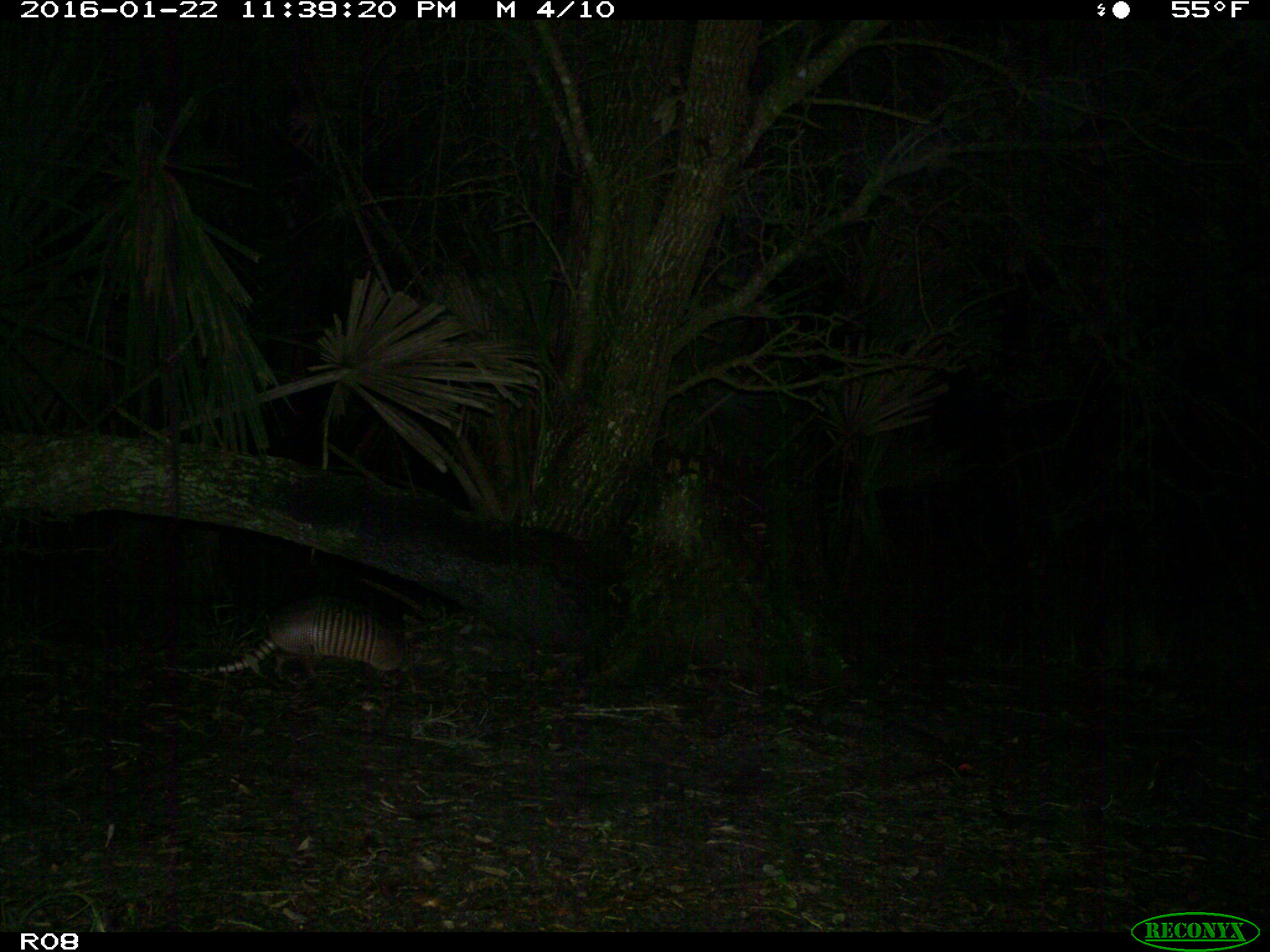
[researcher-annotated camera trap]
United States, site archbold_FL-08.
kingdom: Animalia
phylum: Chordata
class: Mammalia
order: Cingulata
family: Dasypodidae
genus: Dasypus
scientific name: Dasypus novemcinctus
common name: nine-banded armadillo